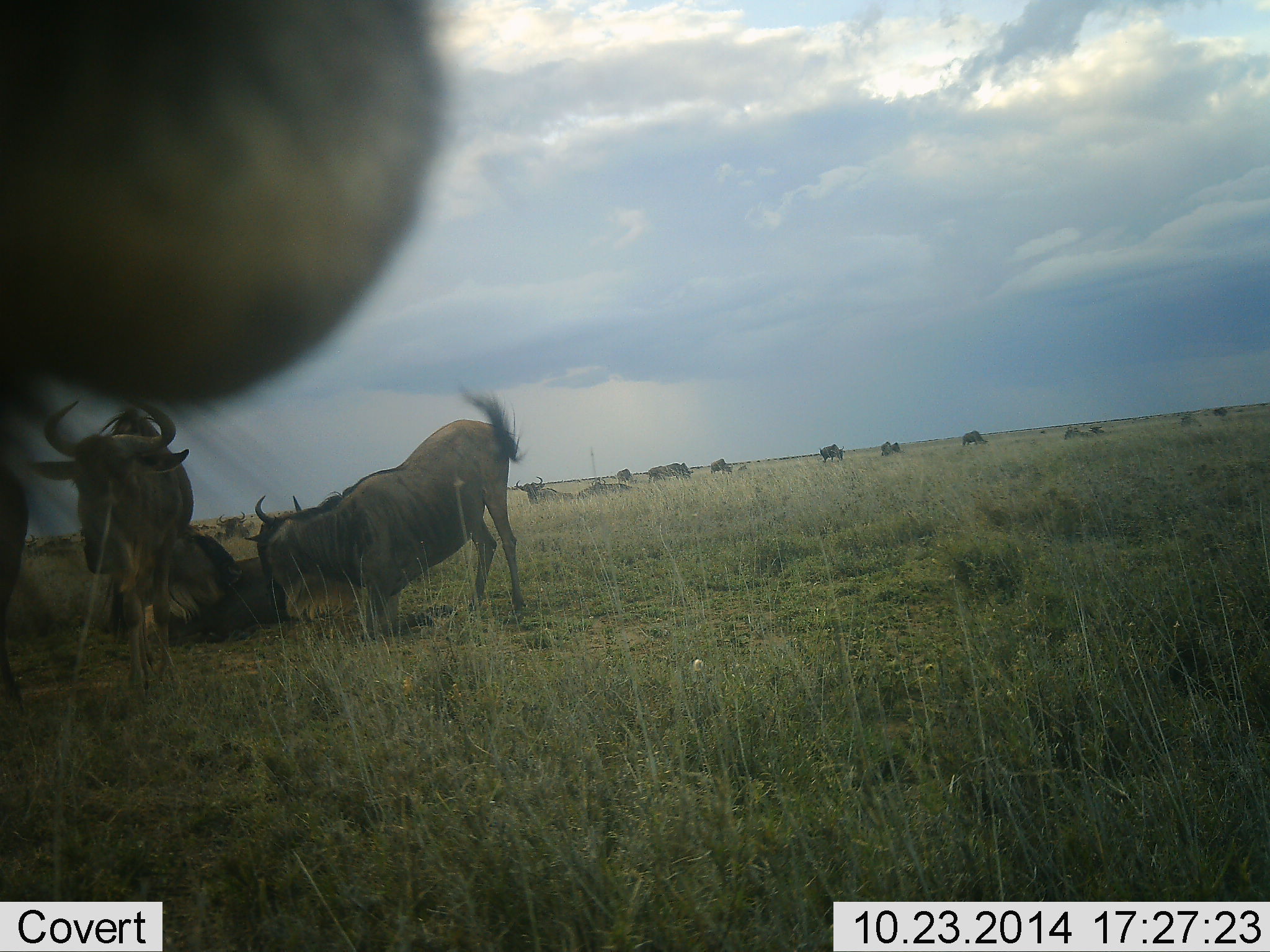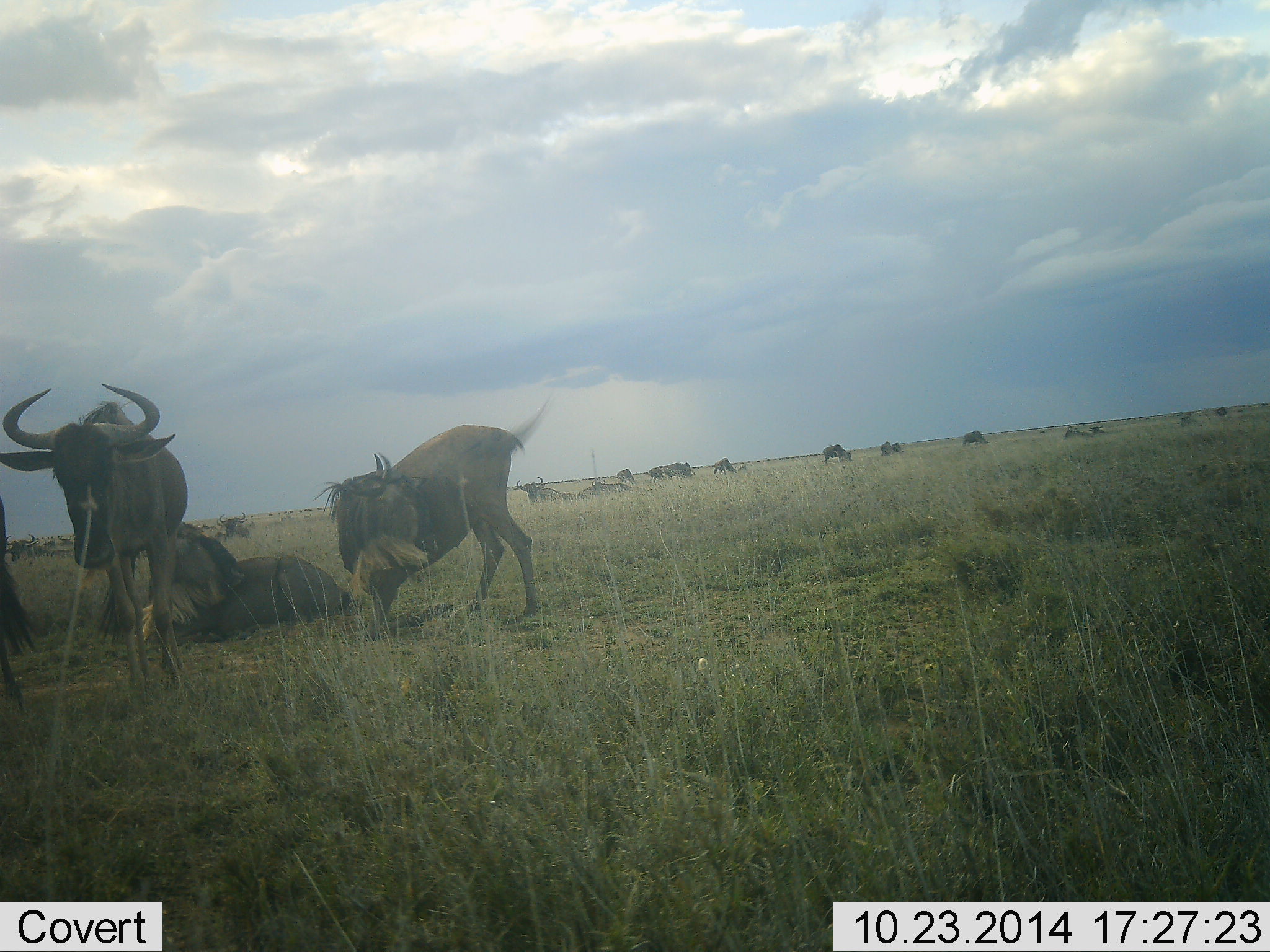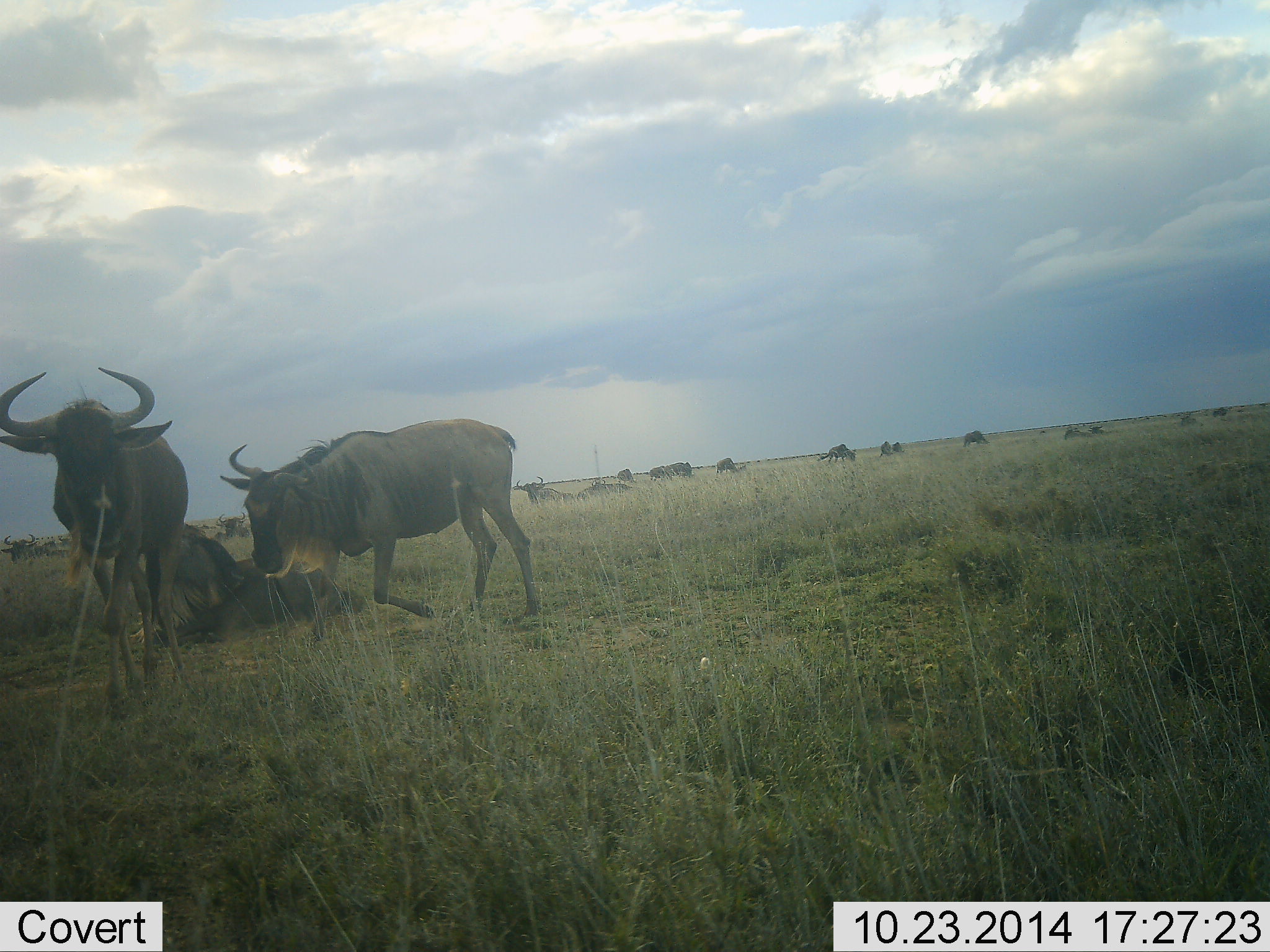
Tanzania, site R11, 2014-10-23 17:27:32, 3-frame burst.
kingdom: Animalia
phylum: Chordata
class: Mammalia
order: Artiodactyla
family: Bovidae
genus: Connochaetes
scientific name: Connochaetes taurinus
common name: blue wildebeest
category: wildebeest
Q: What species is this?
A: Wildebeest (blue wildebeest) (Connochaetes taurinus).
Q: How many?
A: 11-50.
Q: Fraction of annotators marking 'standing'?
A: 70%.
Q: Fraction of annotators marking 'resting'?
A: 80%.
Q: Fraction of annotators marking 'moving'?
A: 40%.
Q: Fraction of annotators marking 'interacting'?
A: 30%.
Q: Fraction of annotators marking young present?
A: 0%.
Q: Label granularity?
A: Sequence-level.